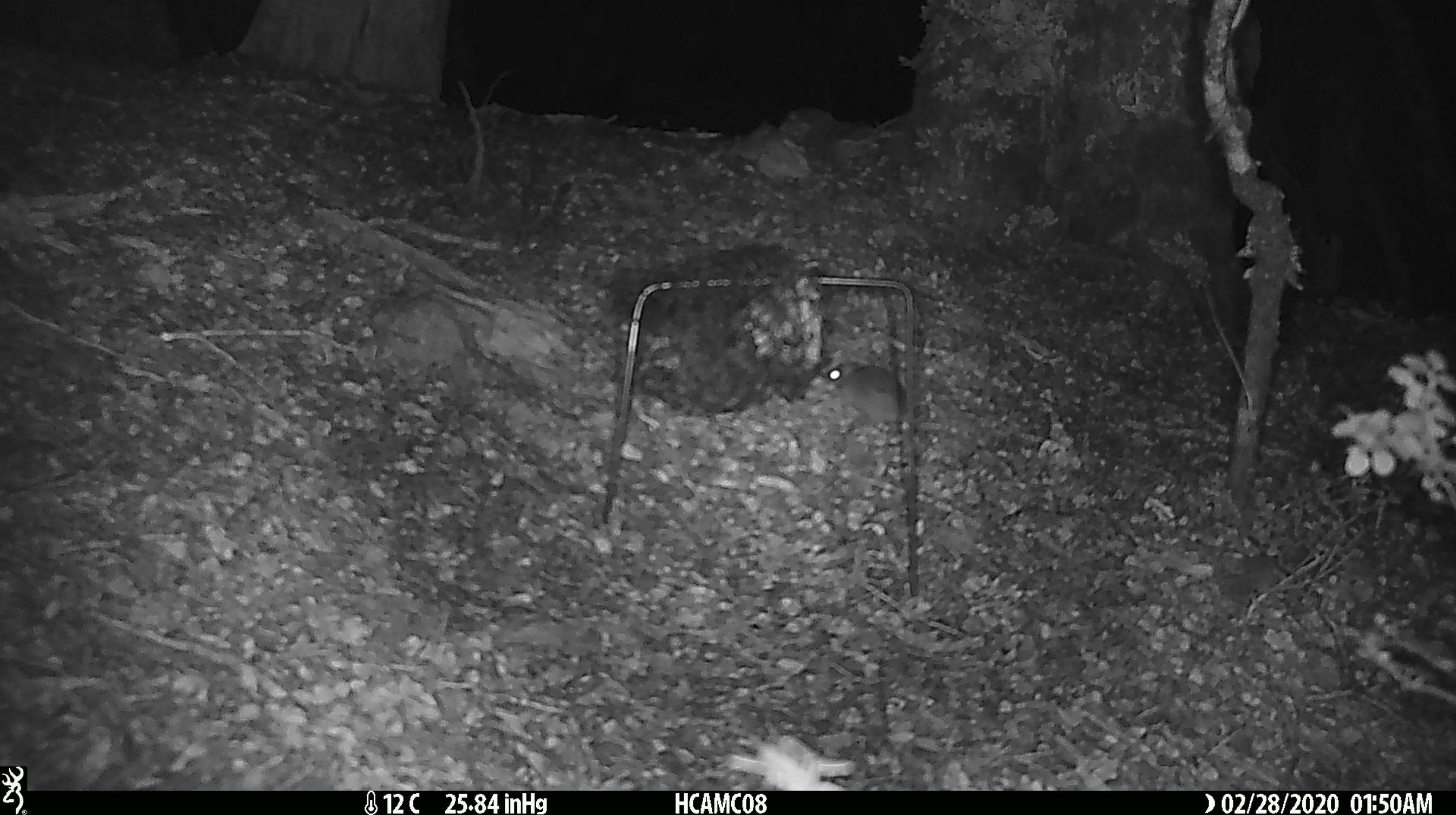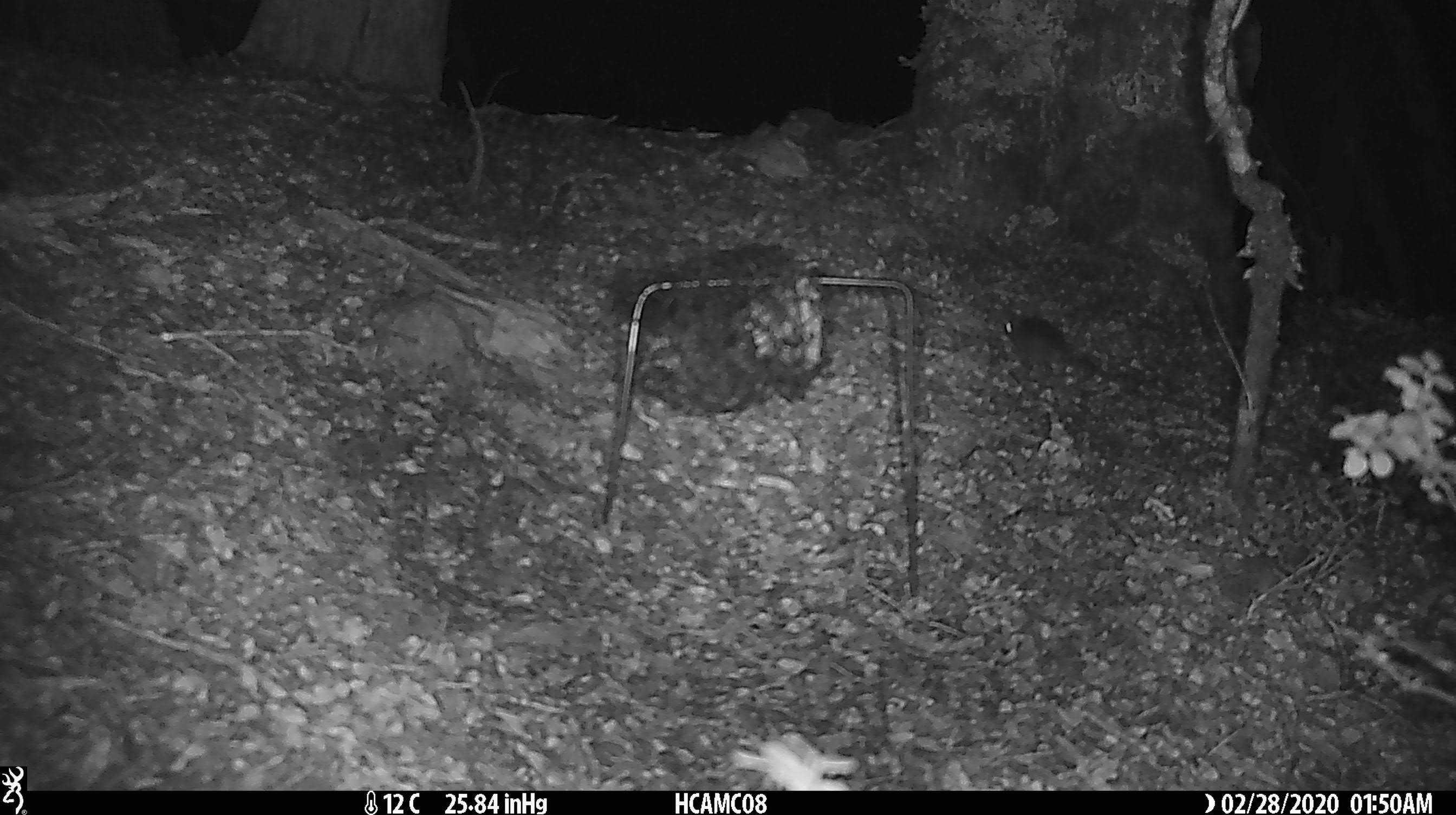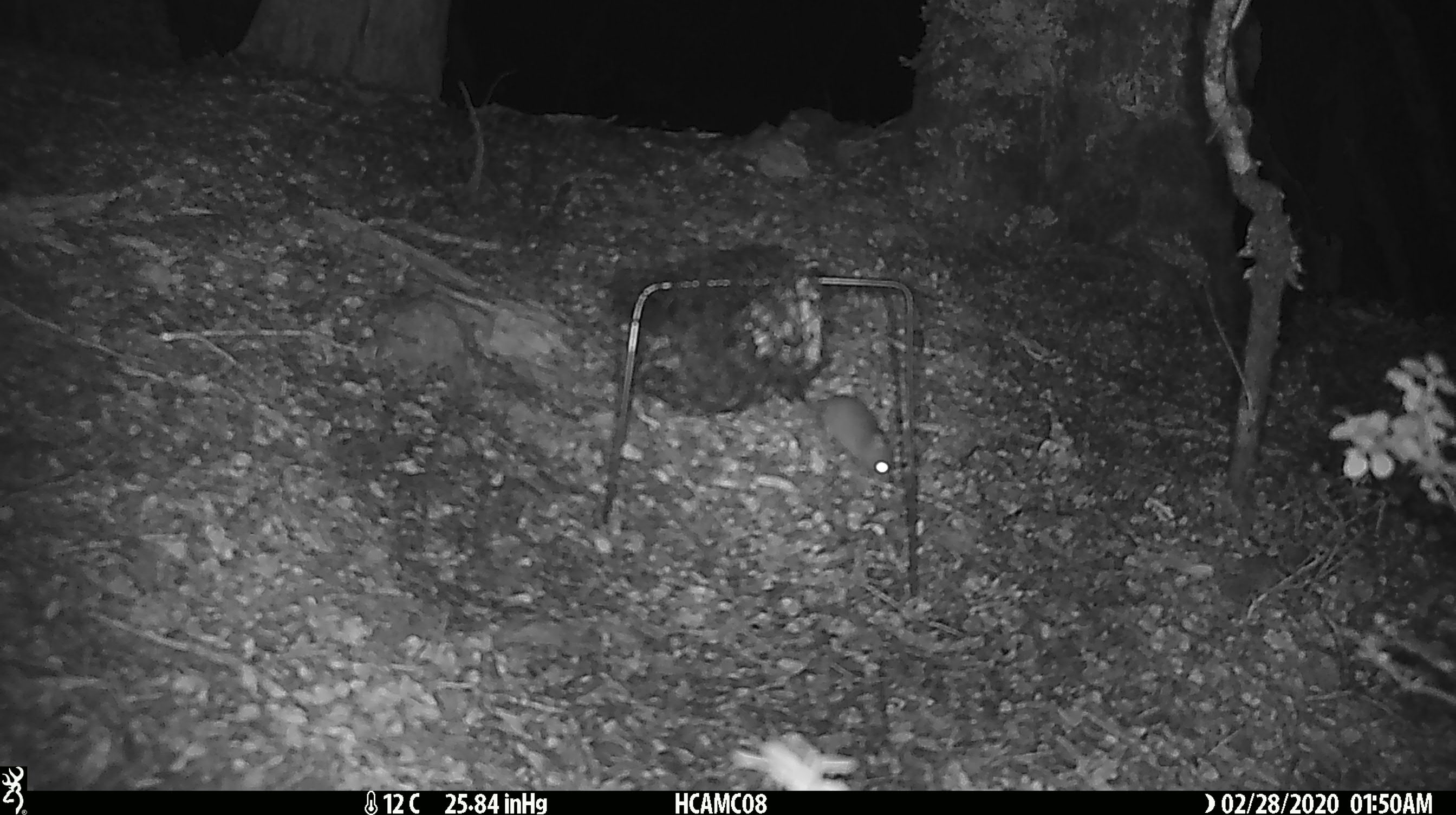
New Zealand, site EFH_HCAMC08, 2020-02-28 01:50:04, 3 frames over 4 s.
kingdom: Animalia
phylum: Chordata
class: Mammalia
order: Rodentia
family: Muridae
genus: Mus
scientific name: Mus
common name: mouse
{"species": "mouse (Mus)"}